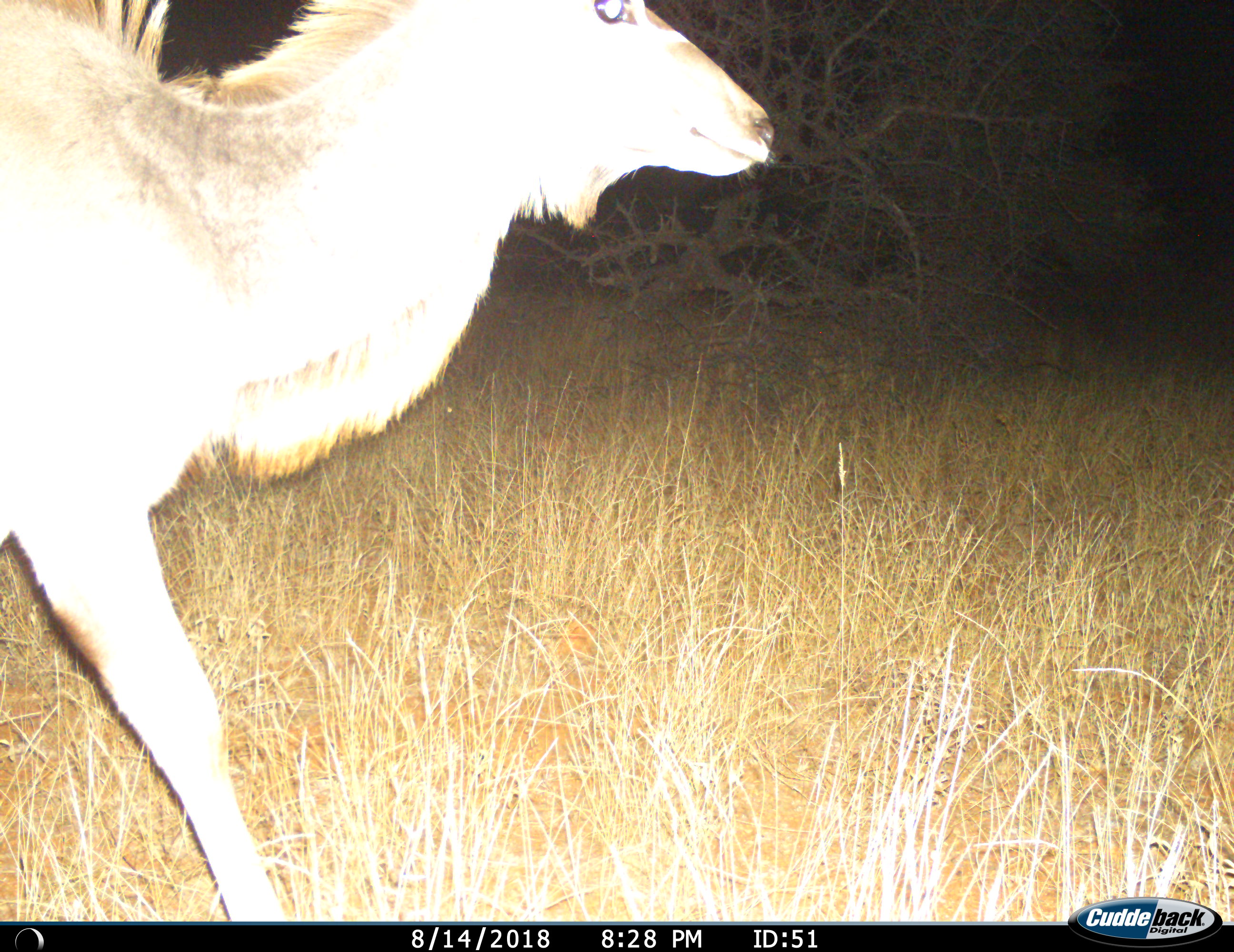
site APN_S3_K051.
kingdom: Animalia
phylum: Chordata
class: Mammalia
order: Artiodactyla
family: Bovidae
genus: Tragelaphus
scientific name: Tragelaphus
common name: kudu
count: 1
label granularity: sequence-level